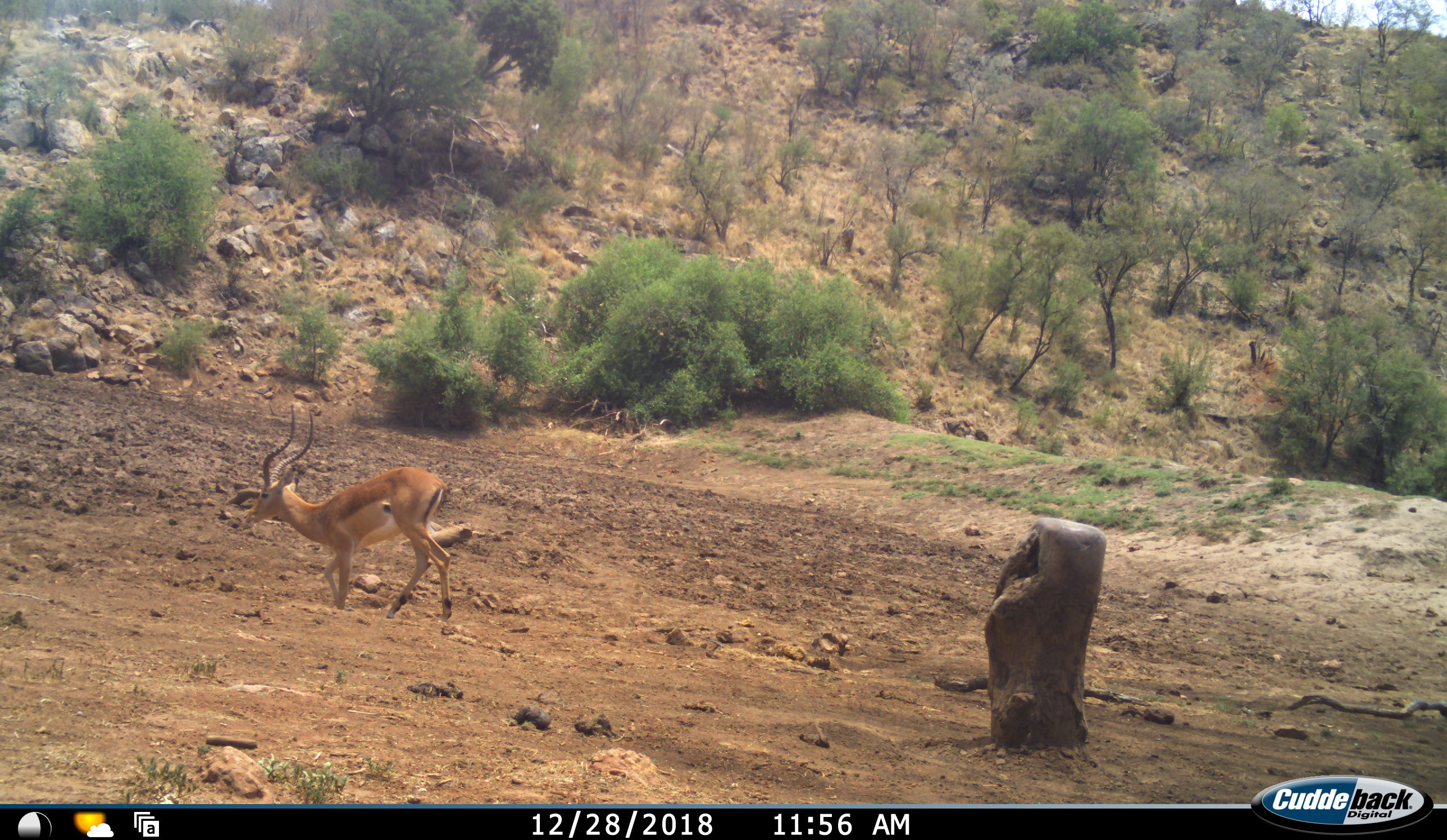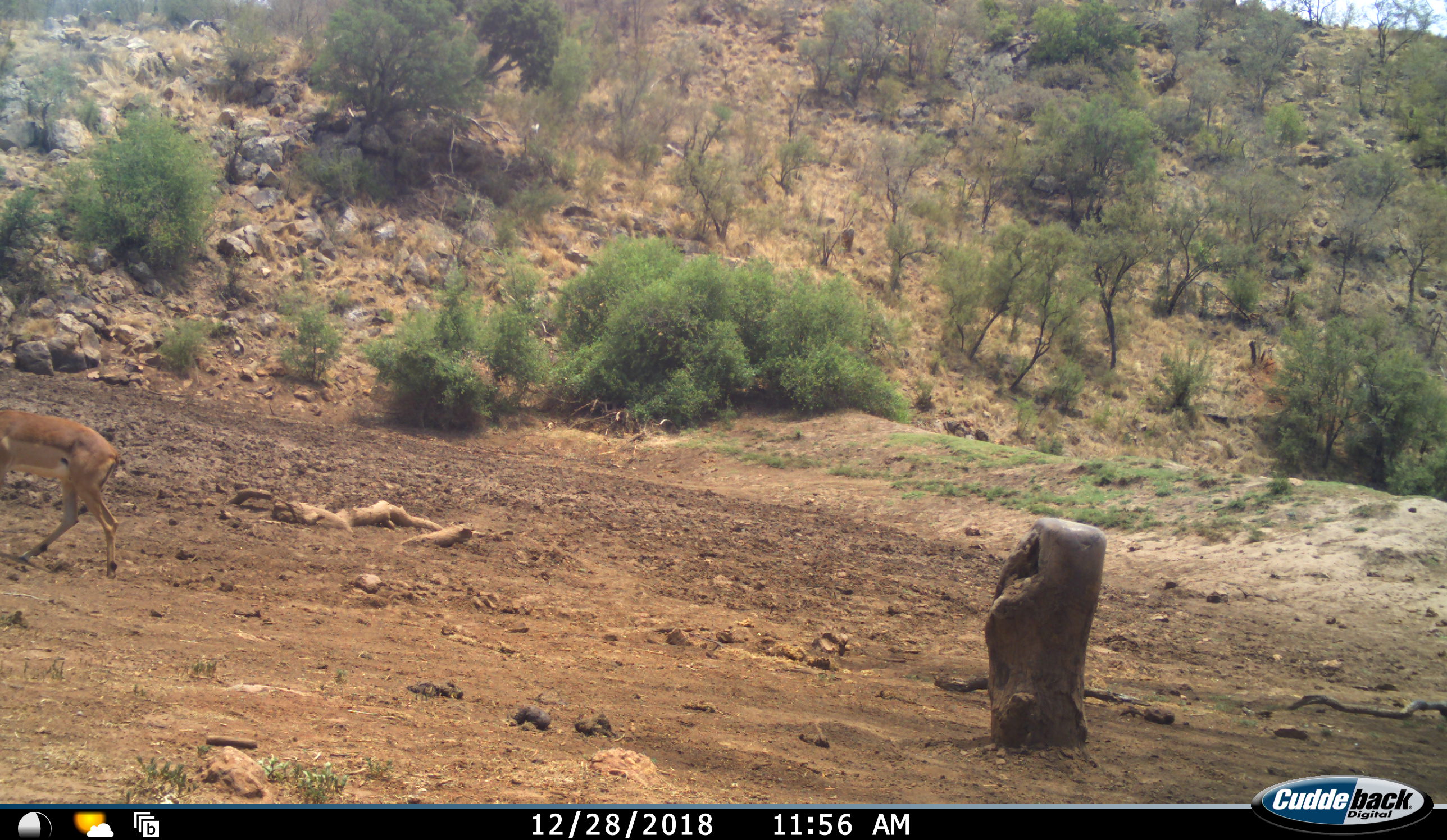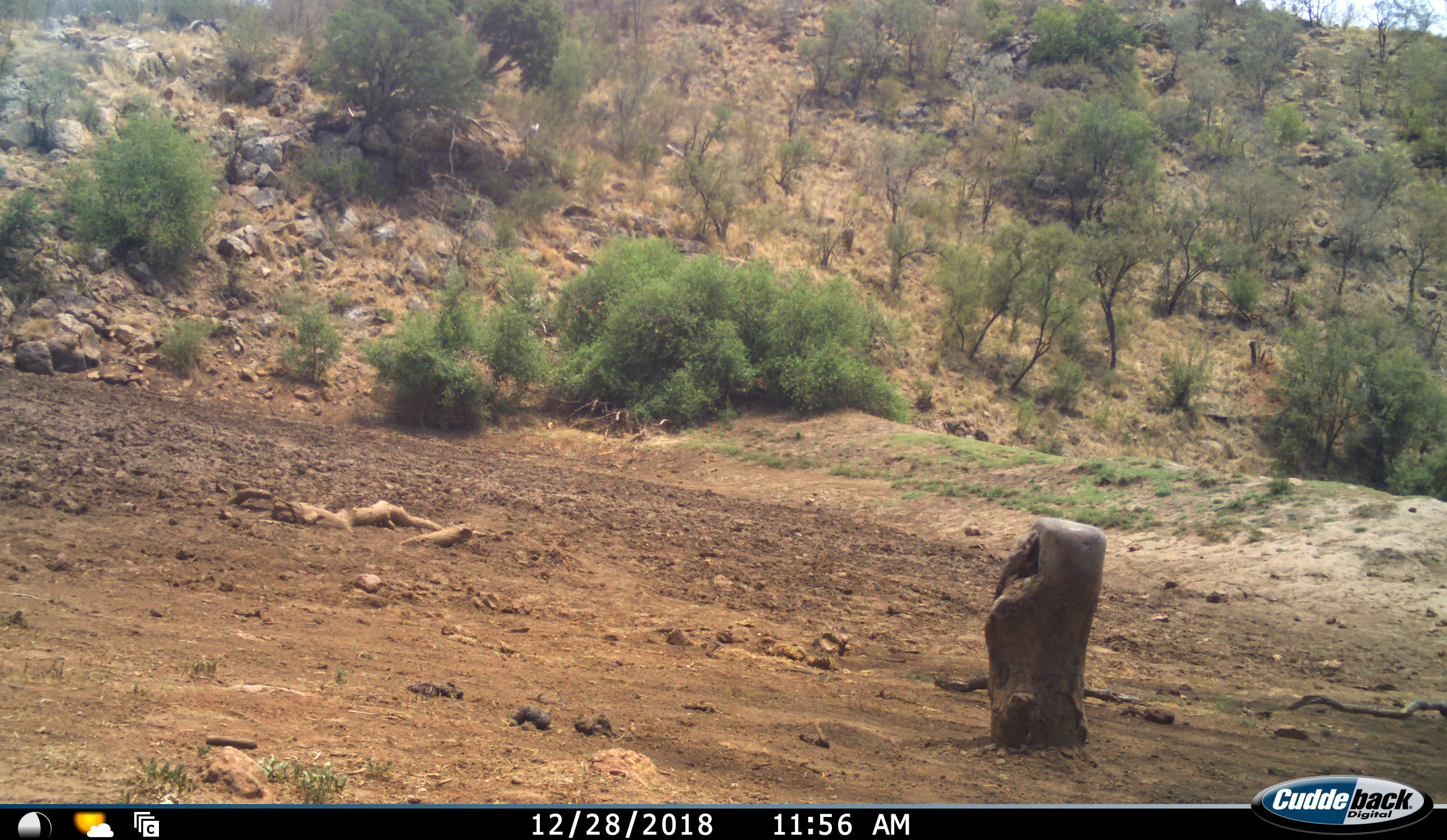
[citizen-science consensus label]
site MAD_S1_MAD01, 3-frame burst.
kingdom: Animalia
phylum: Chordata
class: Mammalia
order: Artiodactyla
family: Bovidae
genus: Aepyceros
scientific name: Aepyceros melampus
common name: impala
Impala (Aepyceros melampus), count 1. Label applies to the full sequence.